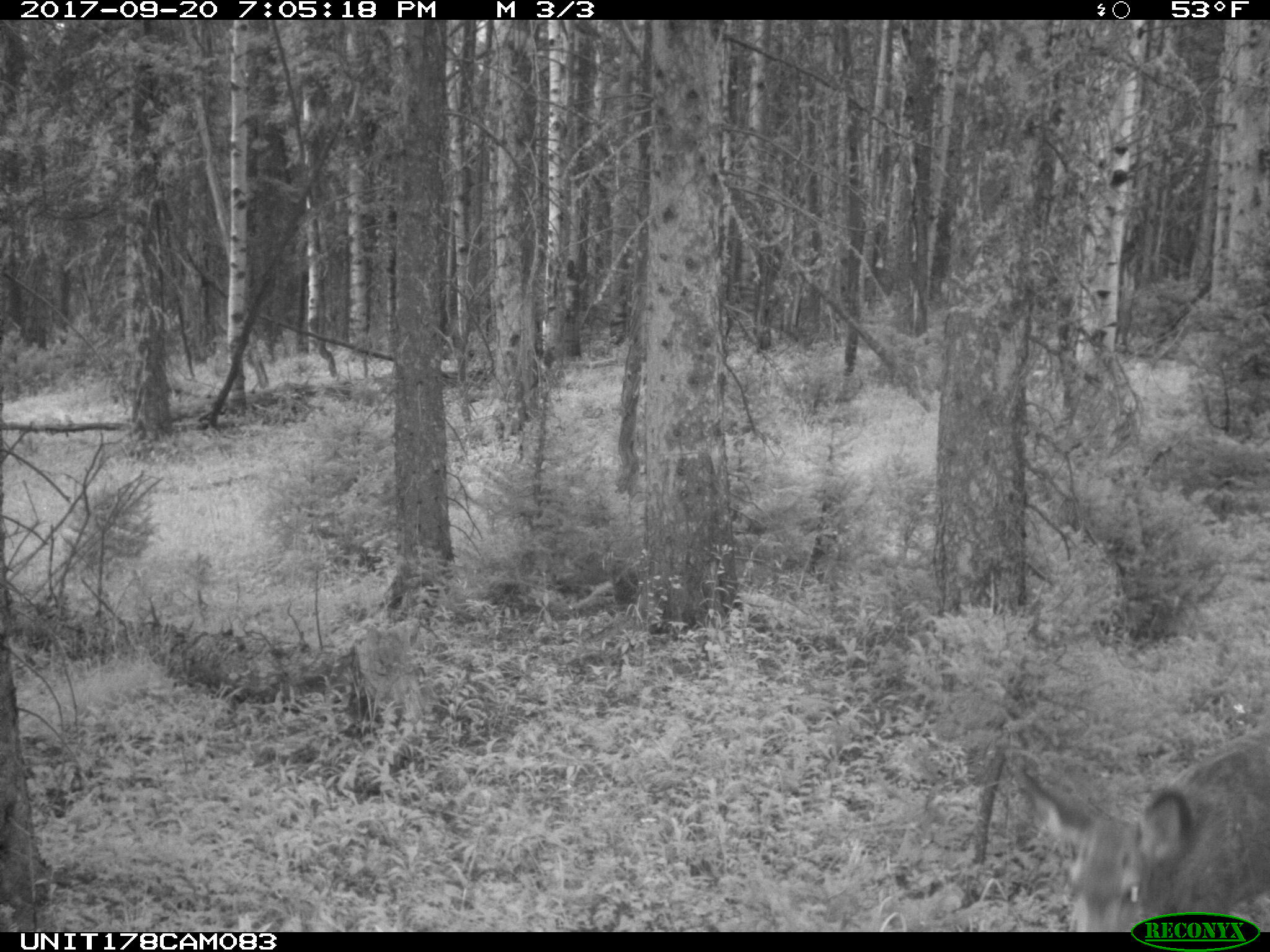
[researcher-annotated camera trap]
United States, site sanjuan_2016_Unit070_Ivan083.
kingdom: Animalia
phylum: Chordata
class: Mammalia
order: Artiodactyla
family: Cervidae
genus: Odocoileus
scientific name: Odocoileus hemionus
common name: mule deer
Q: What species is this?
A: Odocoileus hemionus (mule deer).